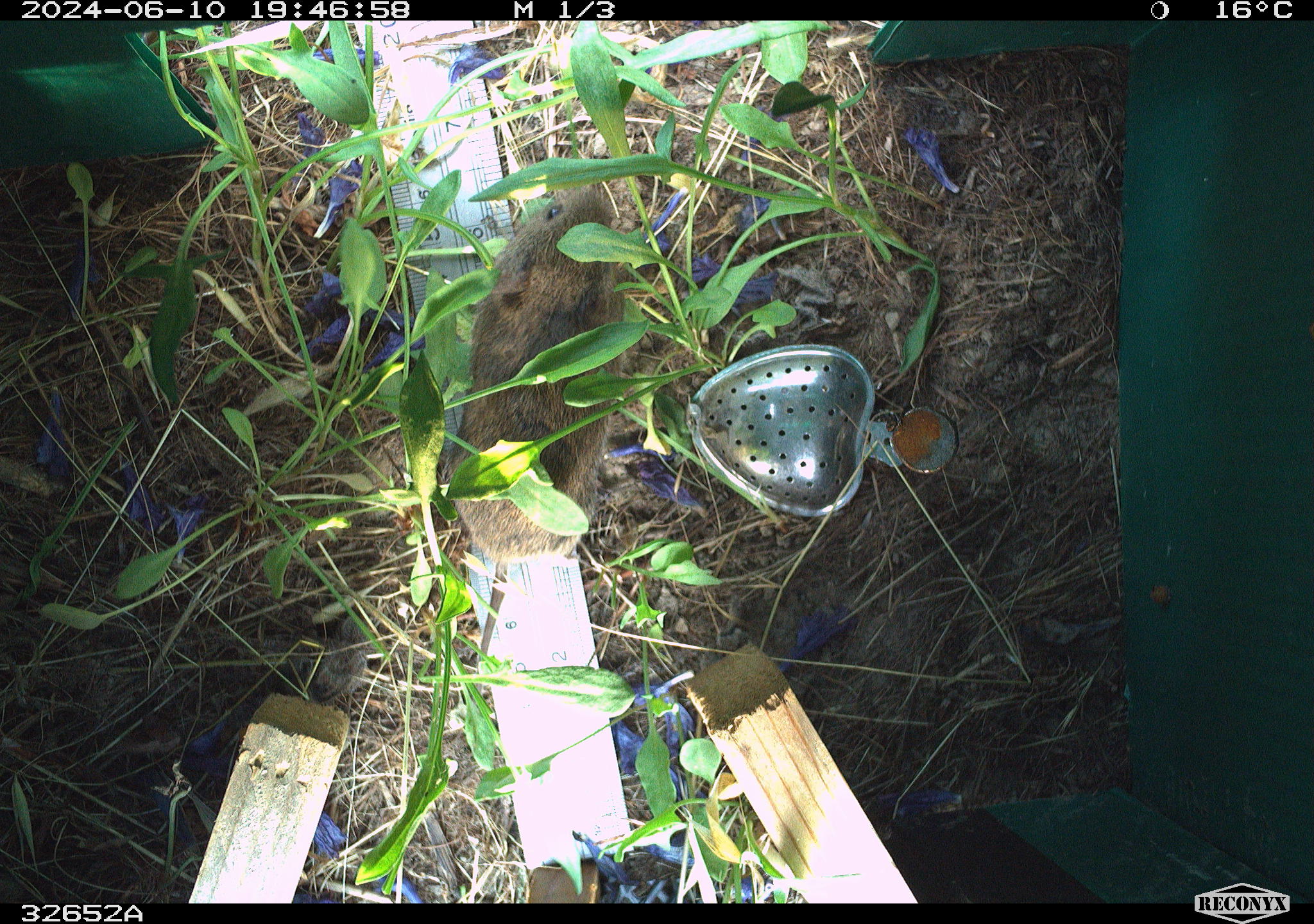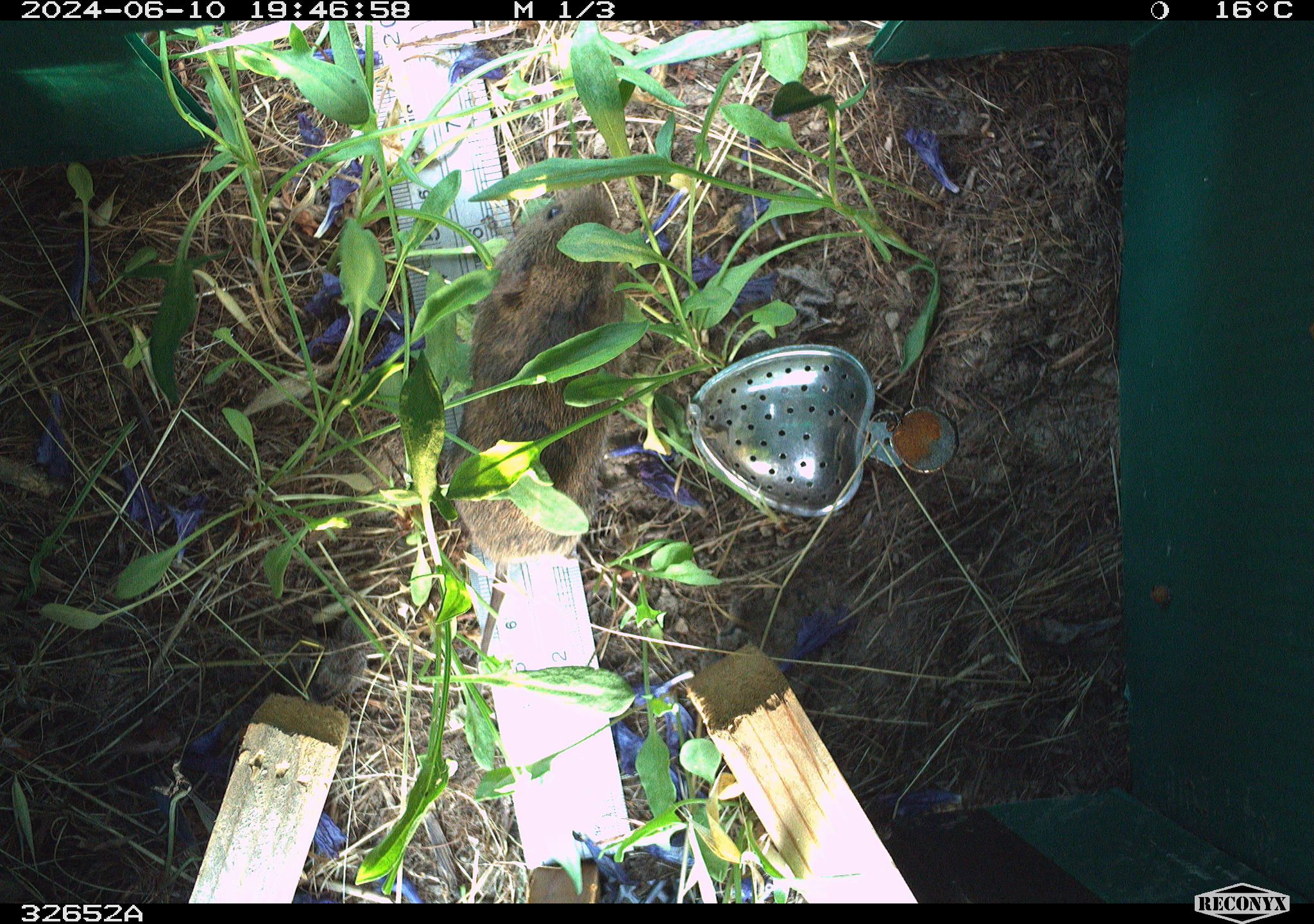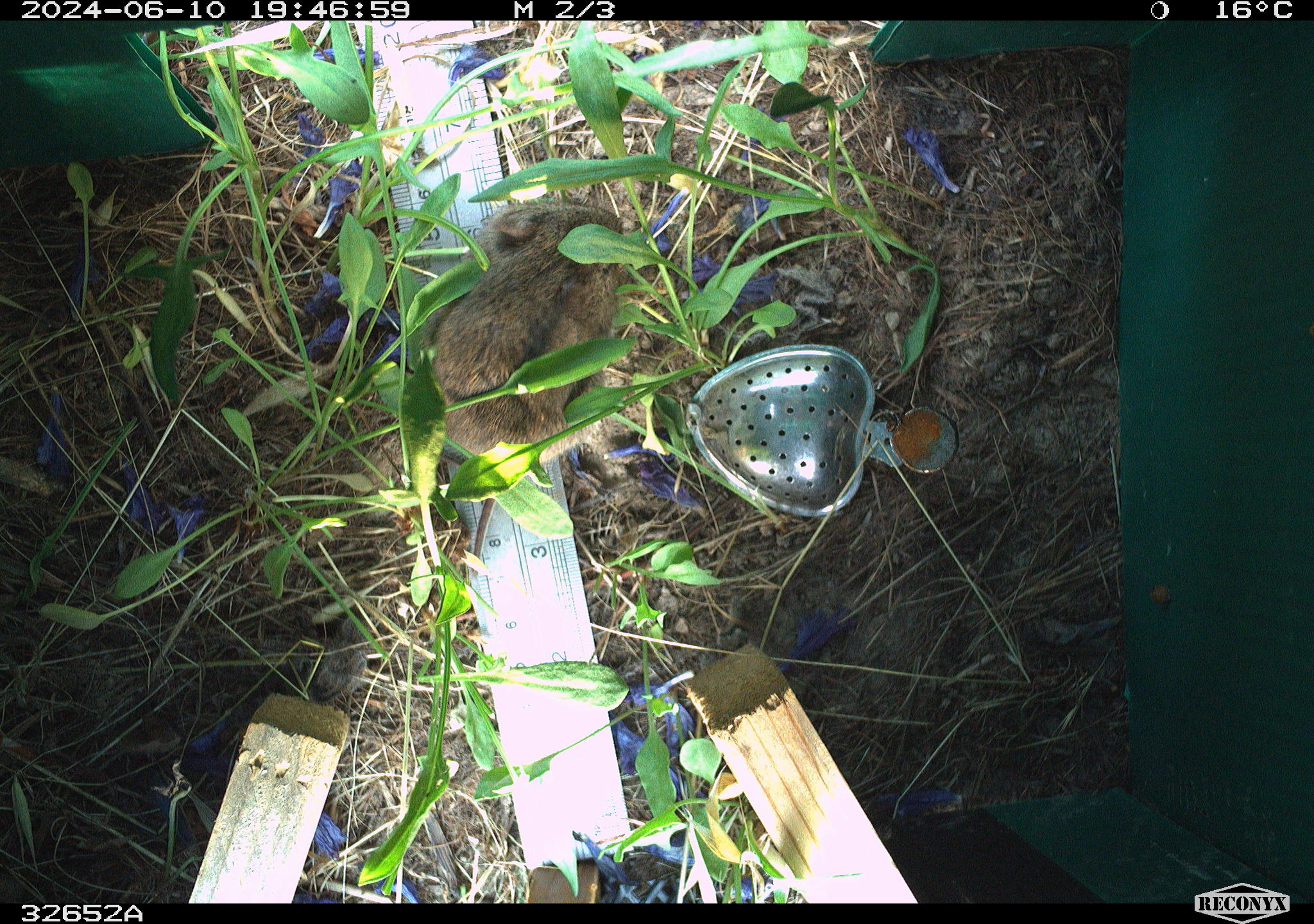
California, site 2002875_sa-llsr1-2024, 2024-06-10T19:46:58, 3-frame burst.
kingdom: Animalia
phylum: Chordata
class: Mammalia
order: Rodentia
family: Cricetidae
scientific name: Arvicolinae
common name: voles, lemmings, and muskrats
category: arvicolinae subfamily